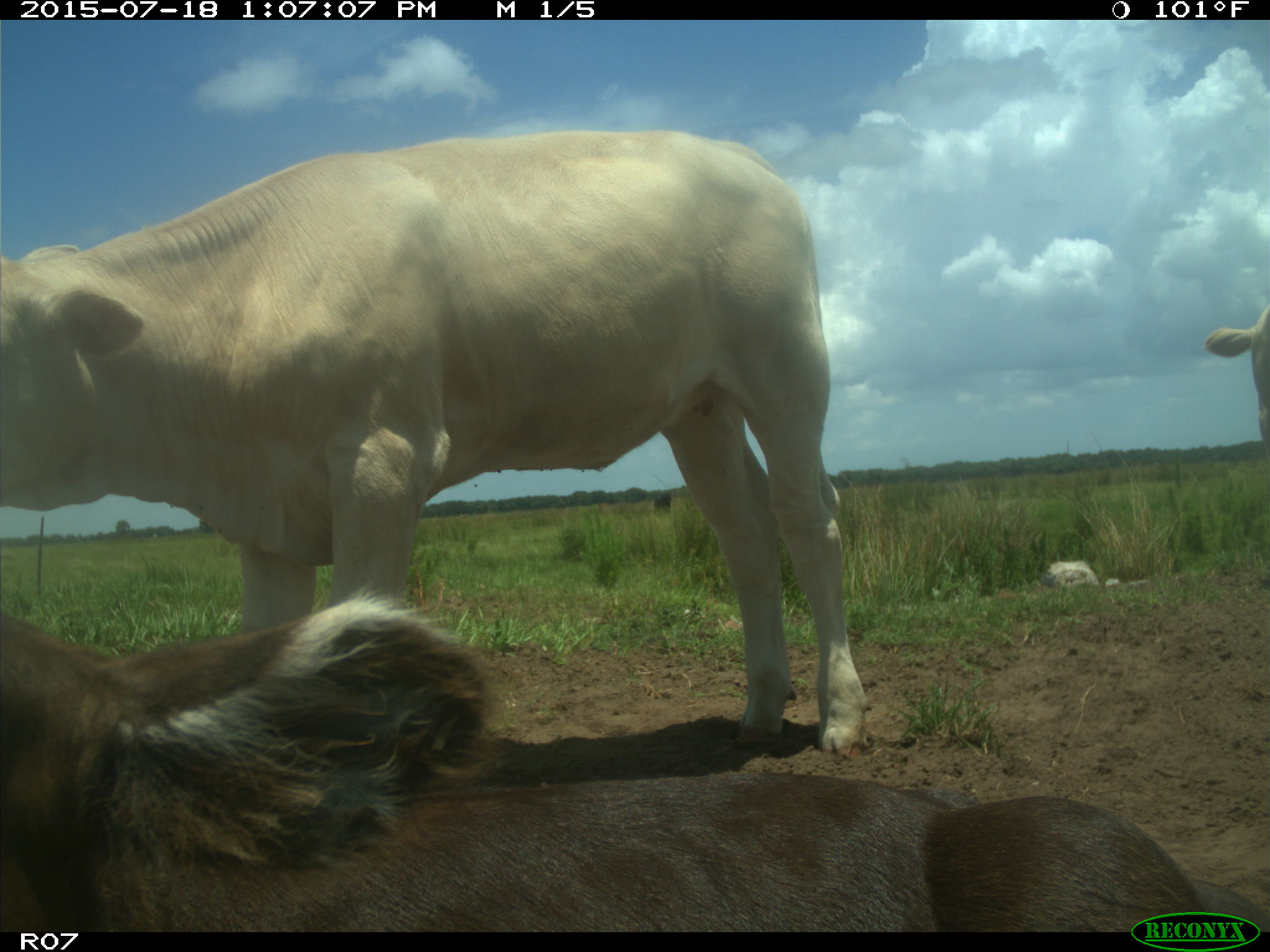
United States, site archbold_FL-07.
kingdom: Animalia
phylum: Chordata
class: Mammalia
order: Artiodactyla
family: Bovidae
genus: Bos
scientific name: Bos taurus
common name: domestic cow